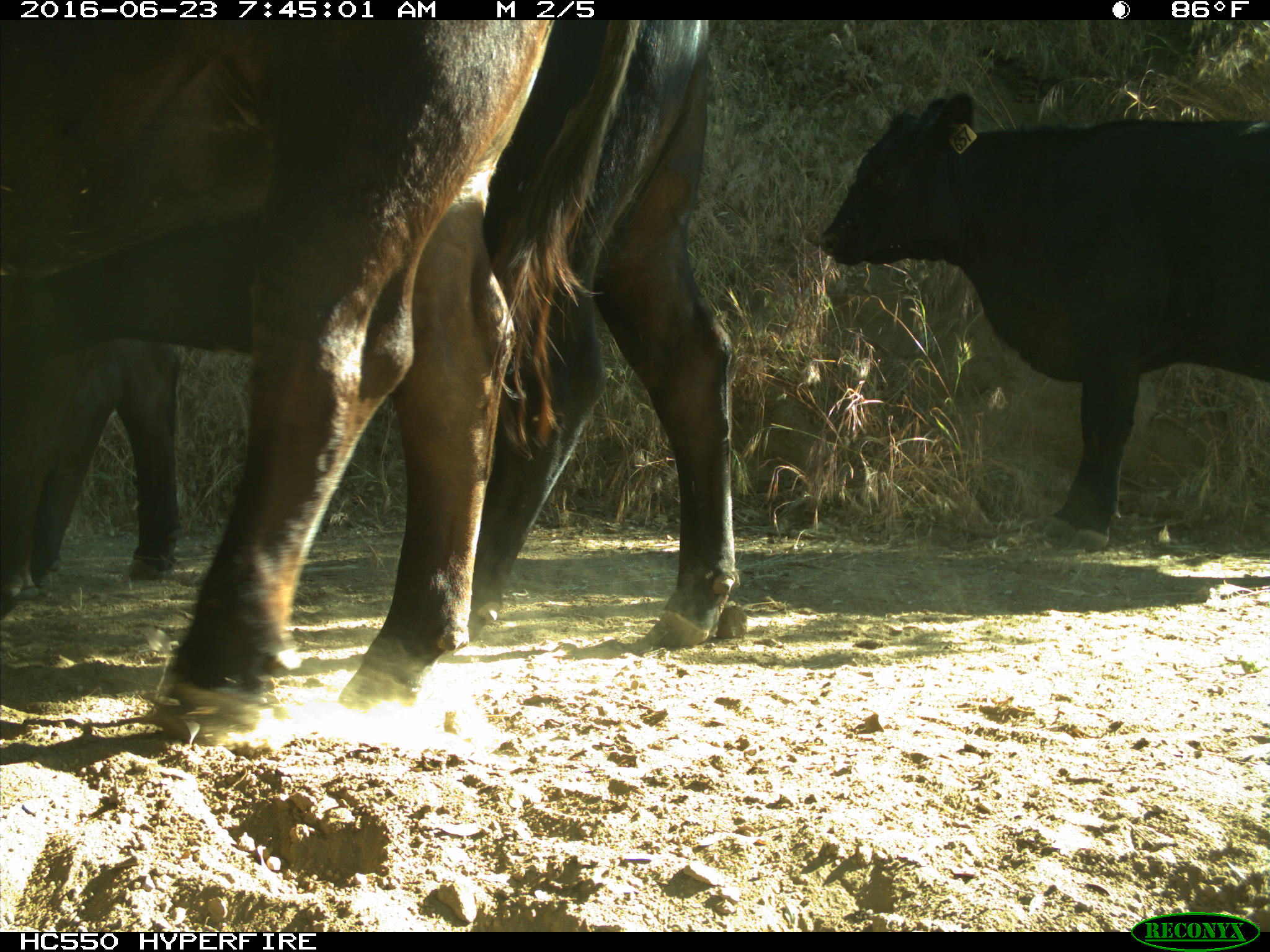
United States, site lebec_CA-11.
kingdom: Animalia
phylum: Chordata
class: Mammalia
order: Artiodactyla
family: Bovidae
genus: Bos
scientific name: Bos taurus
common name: domestic cow